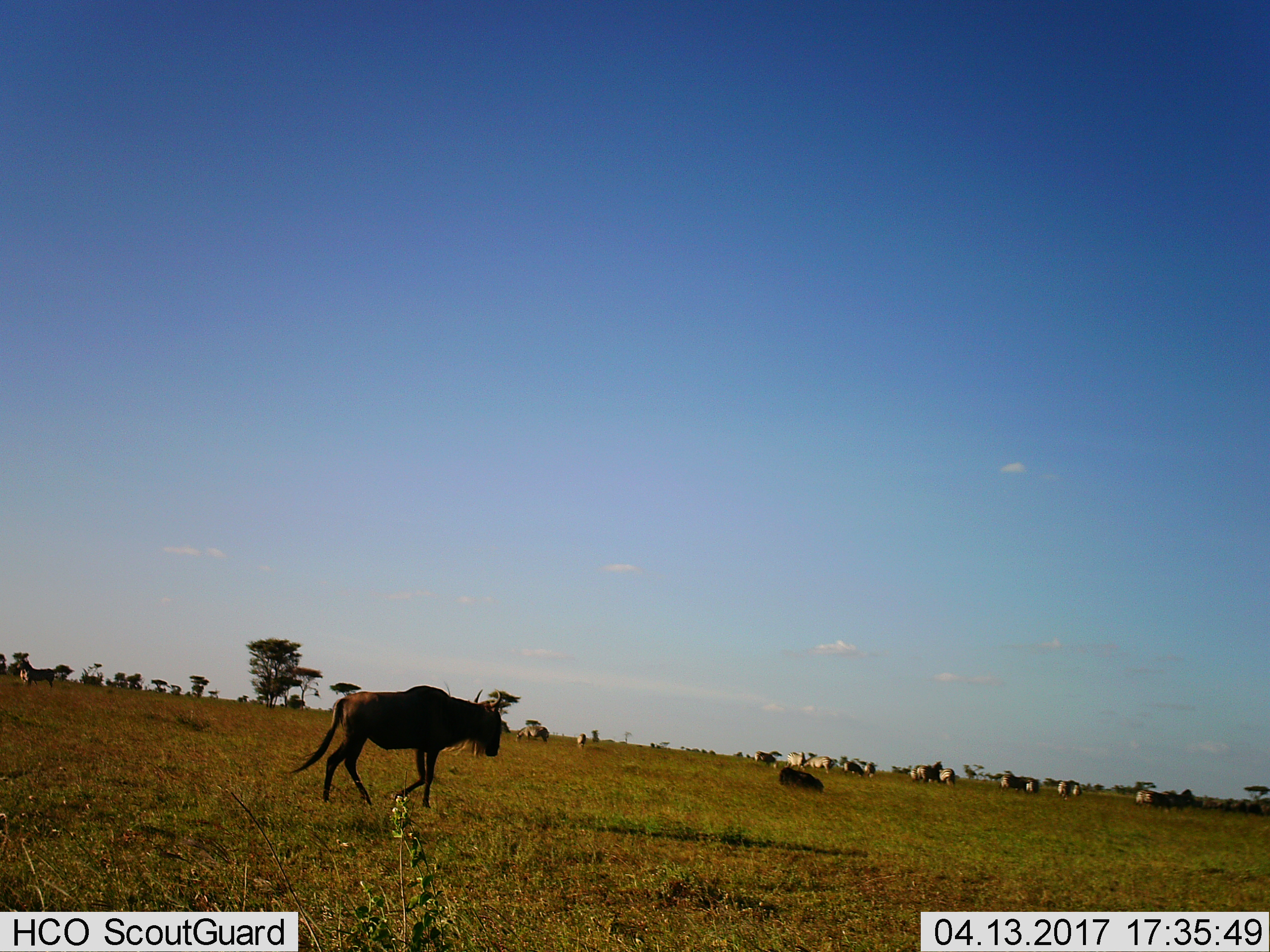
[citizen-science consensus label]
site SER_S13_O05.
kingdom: Animalia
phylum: Chordata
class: Mammalia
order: Artiodactyla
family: Bovidae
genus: Connochaetes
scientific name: Connochaetes taurinus taurinus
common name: blue wildebeest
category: wildebeestblue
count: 1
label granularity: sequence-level